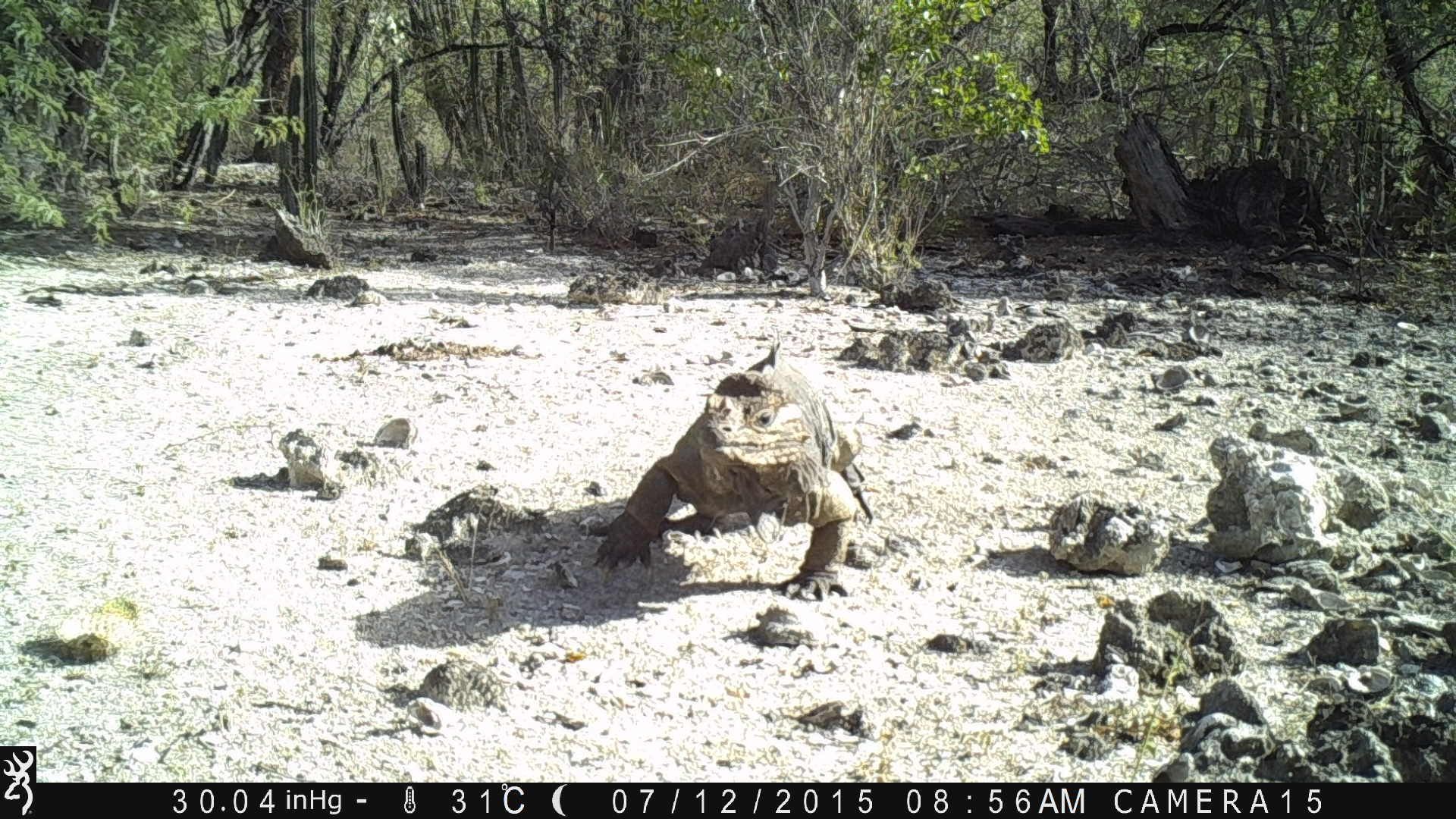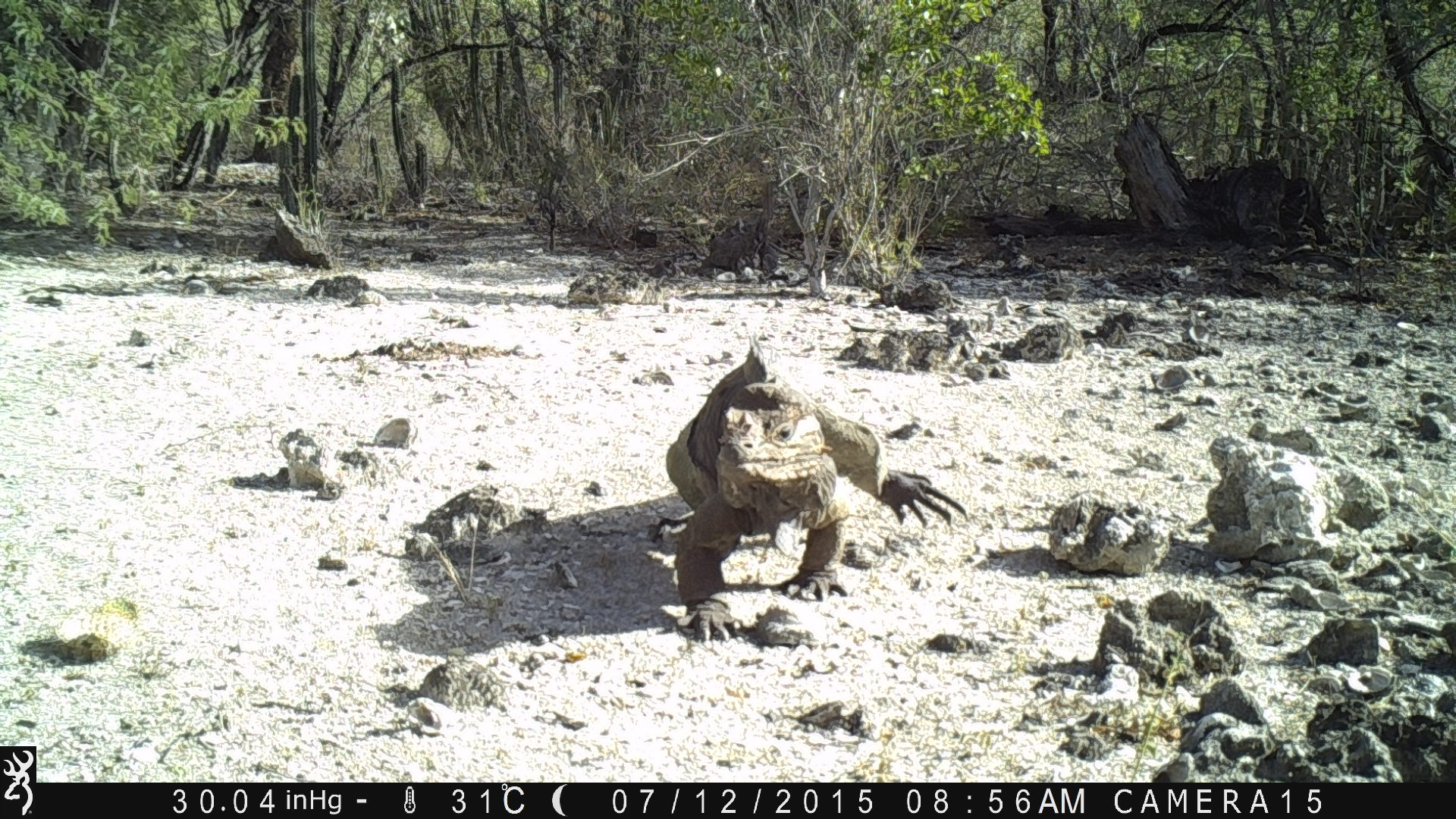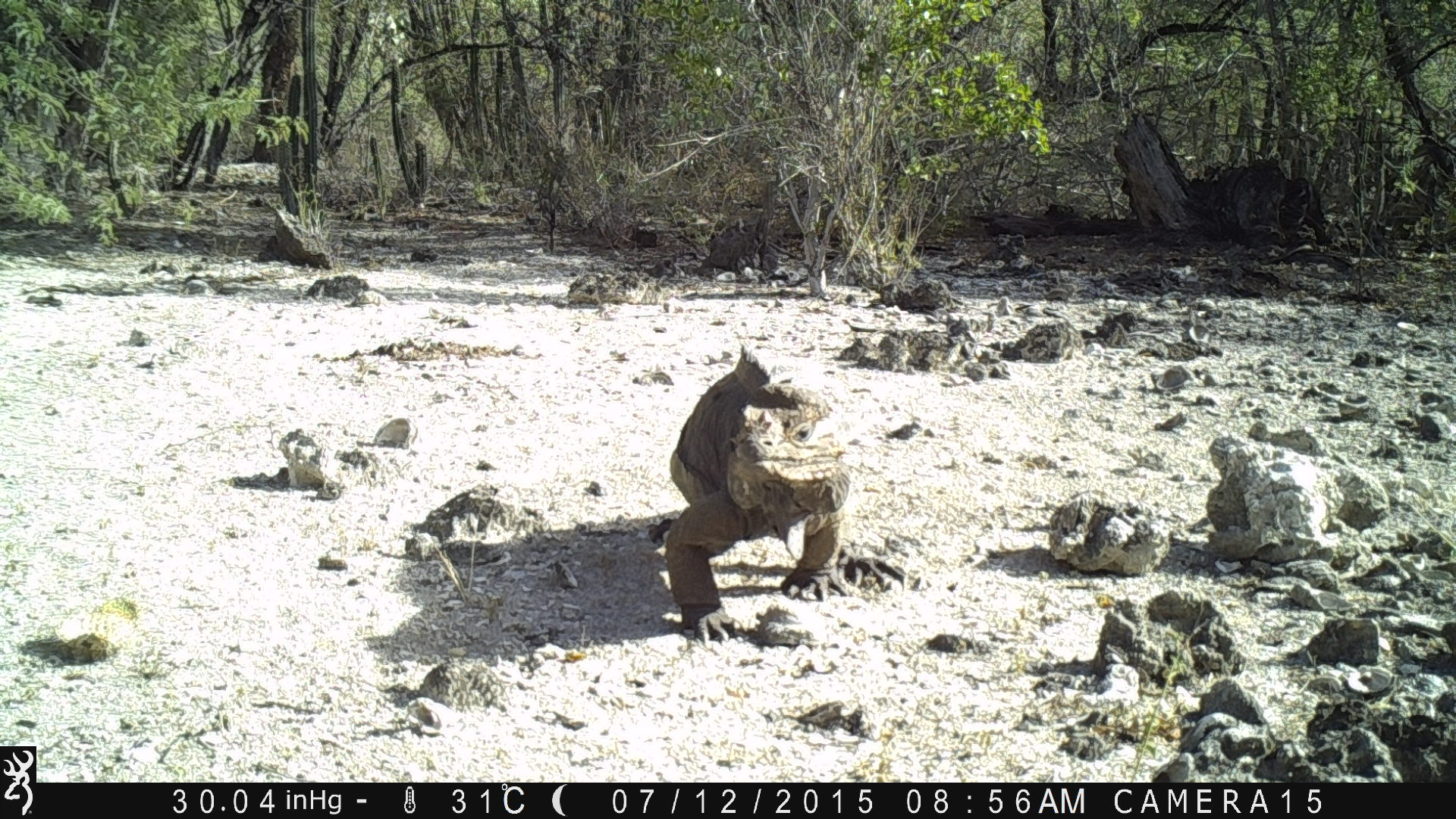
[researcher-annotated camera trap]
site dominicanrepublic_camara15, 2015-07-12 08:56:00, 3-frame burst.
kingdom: Animalia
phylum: Chordata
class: Reptilia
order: Squamata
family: Iguanidae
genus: Iguana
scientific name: Iguana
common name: typical iguanas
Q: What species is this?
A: Iguana (typical iguanas).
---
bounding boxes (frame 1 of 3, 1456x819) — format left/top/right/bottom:
iguana: 585/350/869/594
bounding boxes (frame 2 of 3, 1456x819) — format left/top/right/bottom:
iguana: 660/324/973/651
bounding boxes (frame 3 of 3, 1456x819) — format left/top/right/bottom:
iguana: 655/331/919/664